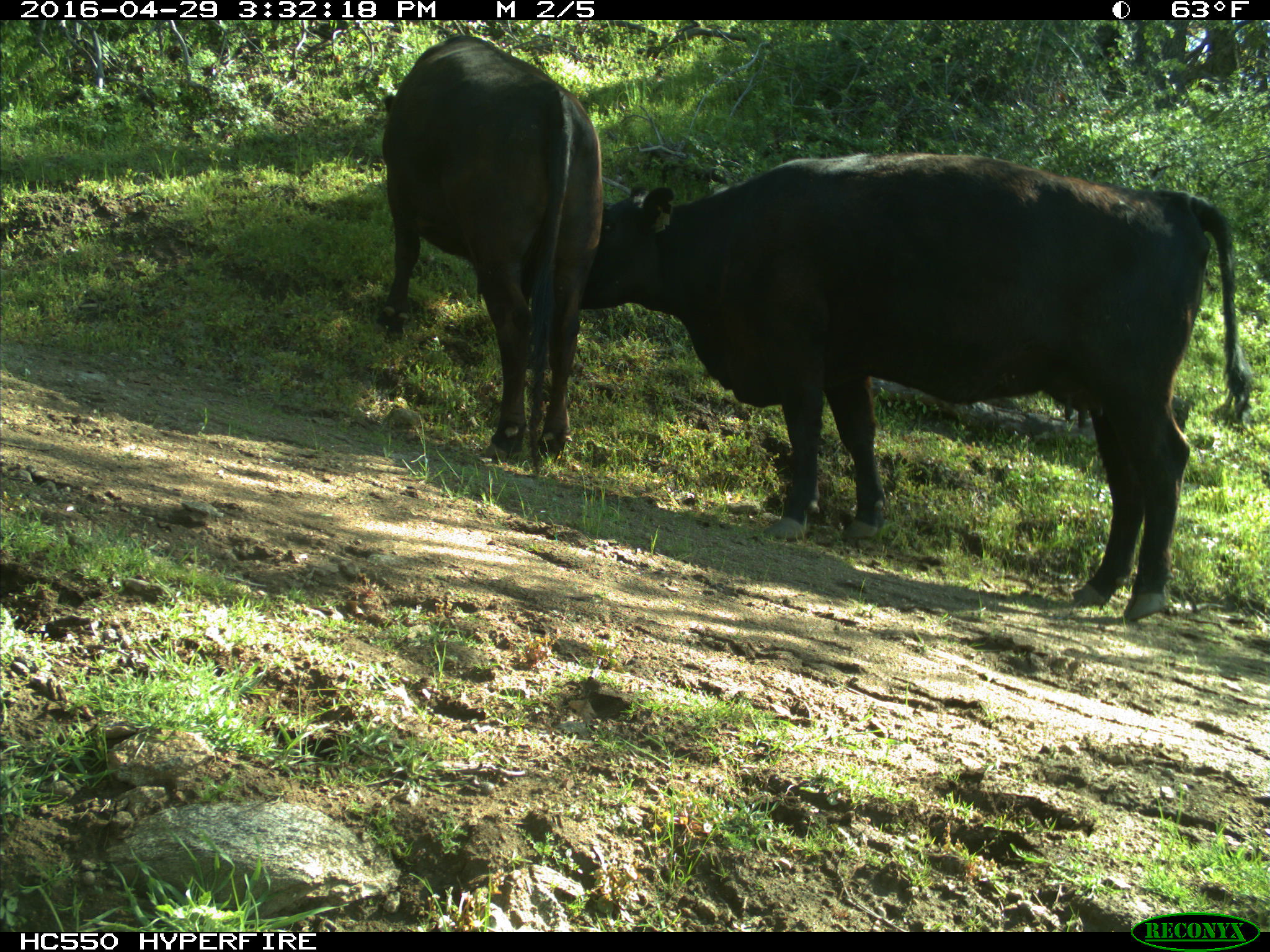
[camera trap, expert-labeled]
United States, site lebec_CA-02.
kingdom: Animalia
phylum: Chordata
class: Mammalia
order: Artiodactyla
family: Bovidae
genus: Bos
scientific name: Bos taurus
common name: domestic cow